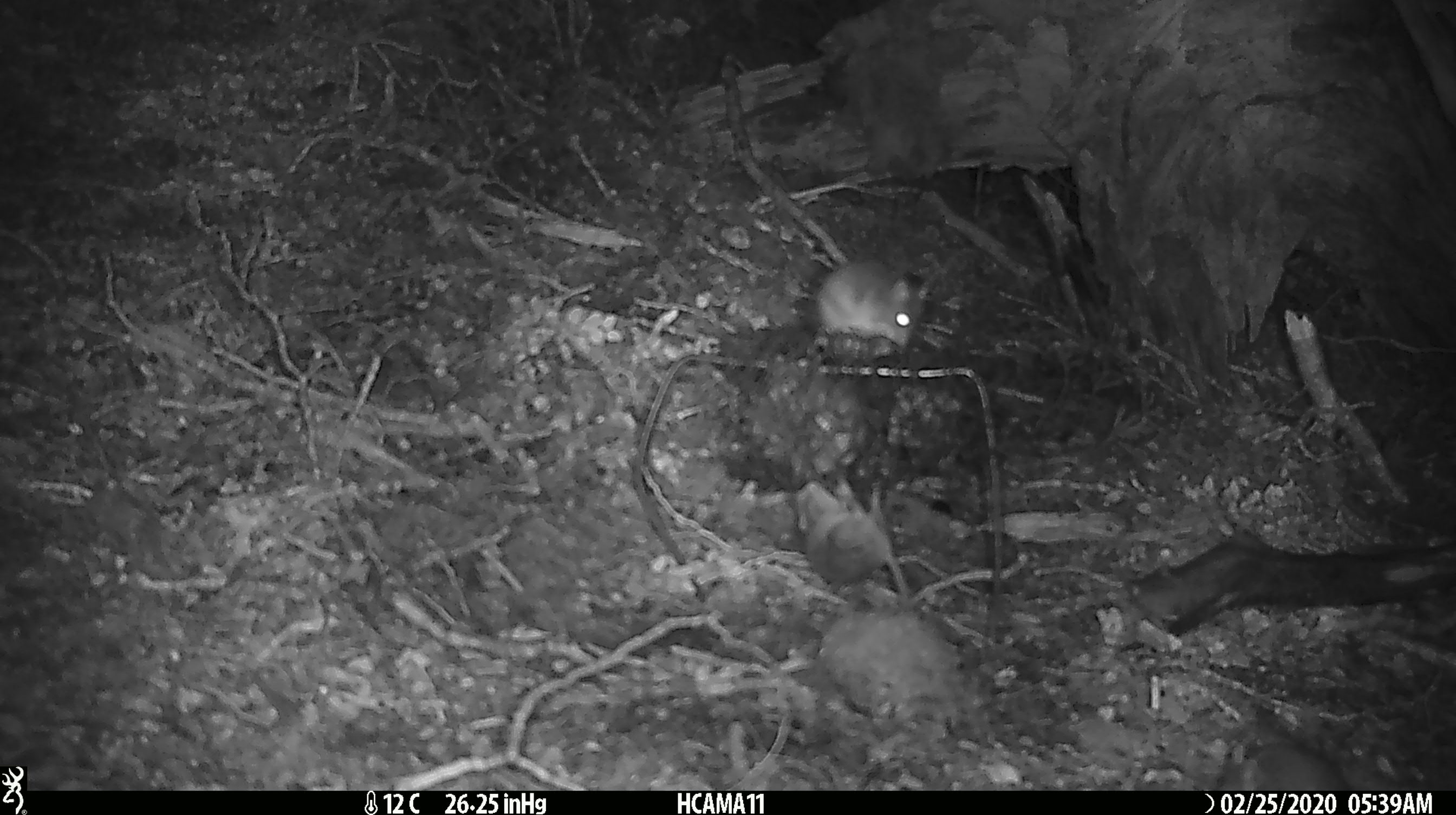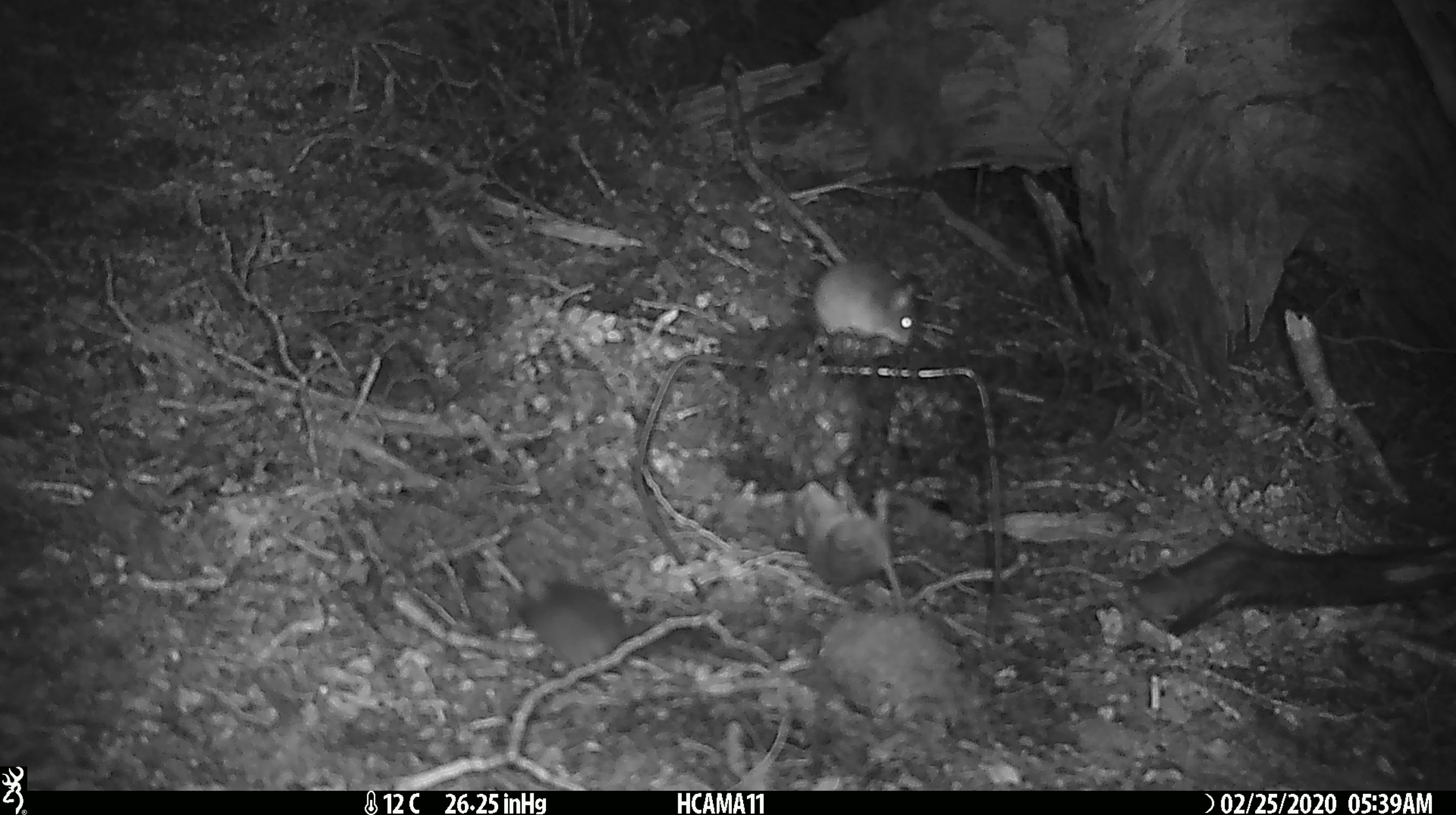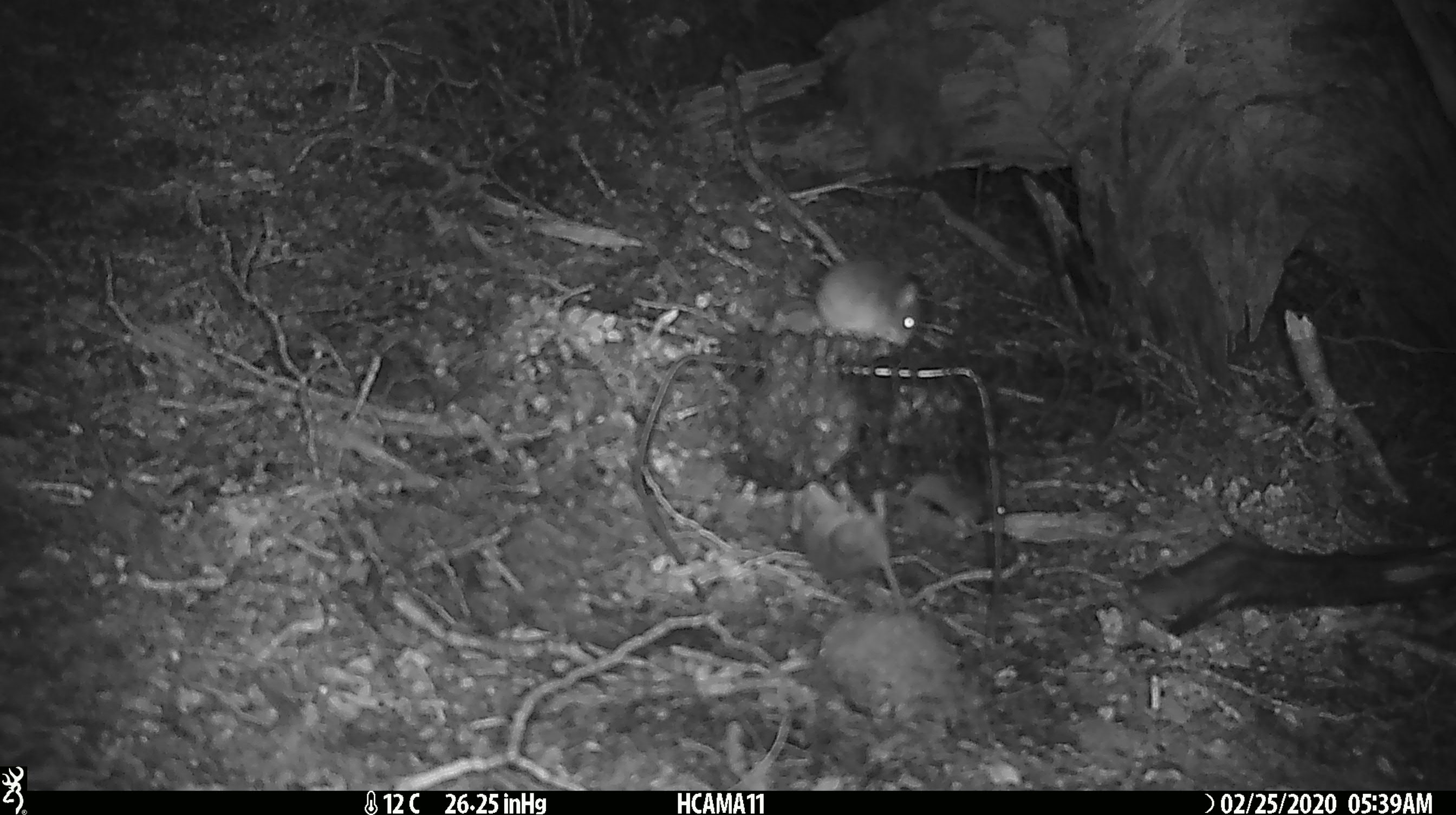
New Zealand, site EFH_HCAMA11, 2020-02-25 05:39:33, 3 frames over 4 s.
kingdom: Animalia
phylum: Chordata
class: Mammalia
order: Rodentia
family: Muridae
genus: Mus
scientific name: Mus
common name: mouse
Mouse (Mus).